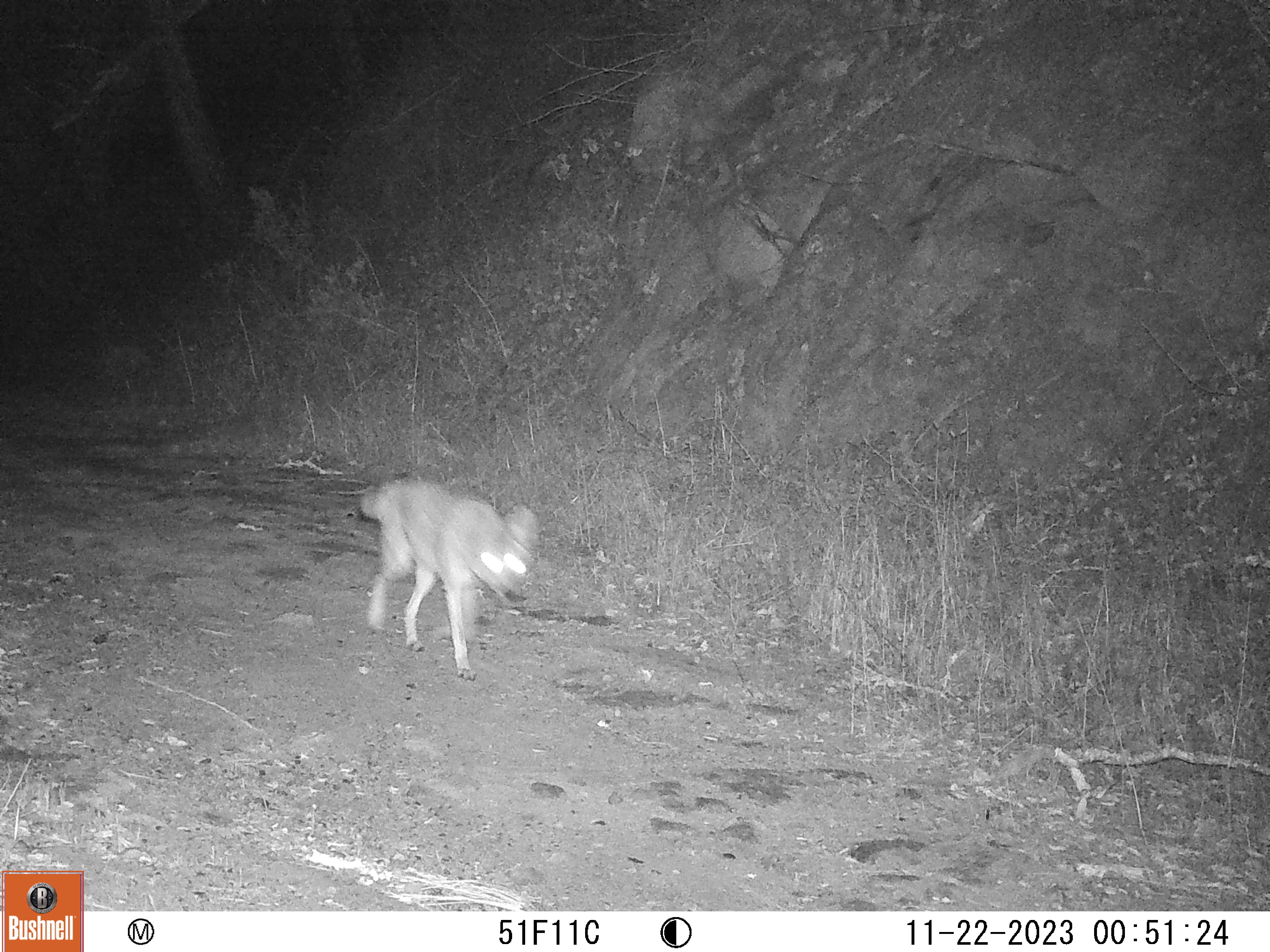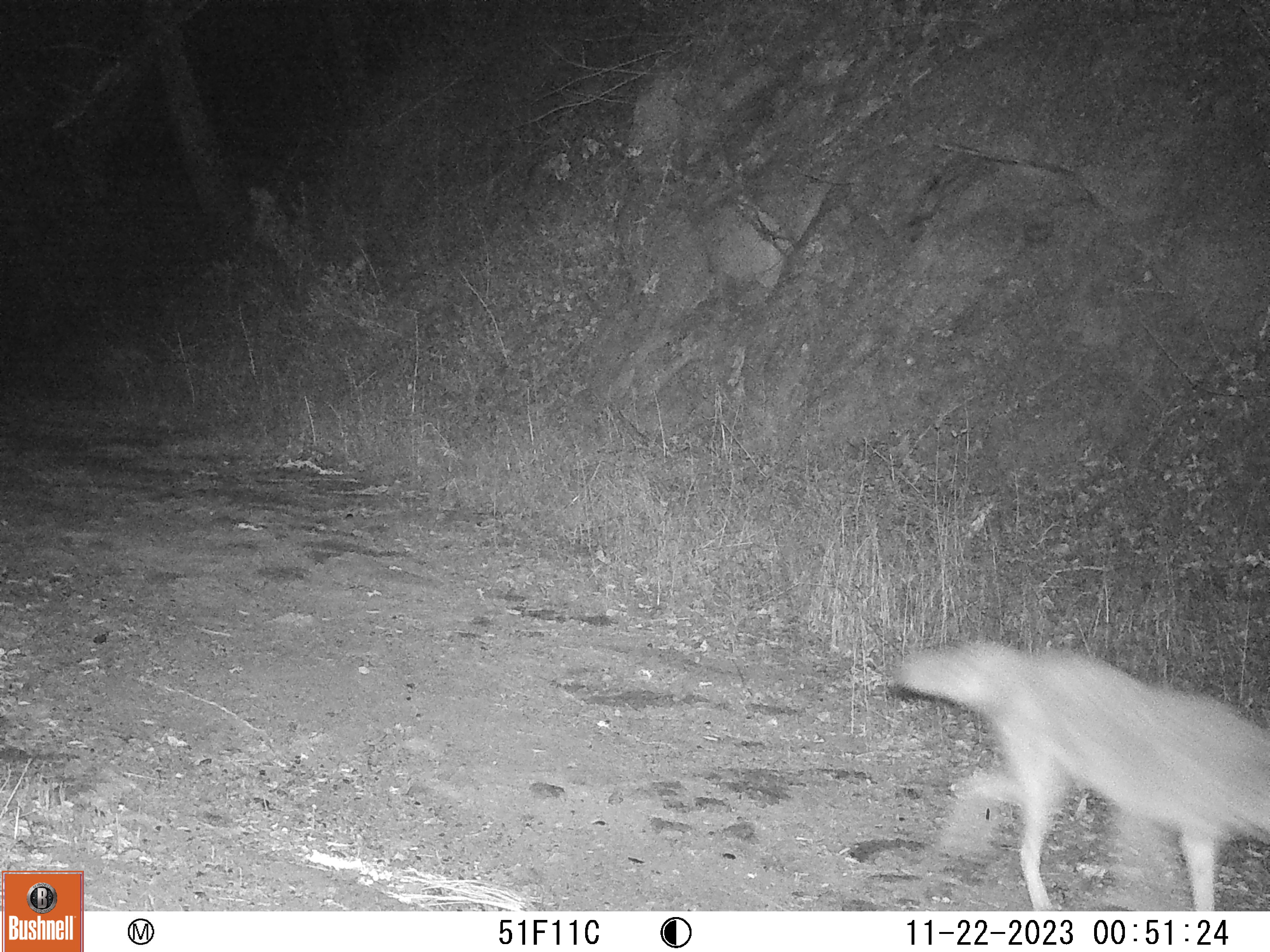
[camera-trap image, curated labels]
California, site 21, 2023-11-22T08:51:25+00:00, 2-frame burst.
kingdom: Animalia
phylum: Chordata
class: Mammalia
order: Carnivora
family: Canidae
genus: Canis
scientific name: Canis latrans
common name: coyote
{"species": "coyote (Canis latrans)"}